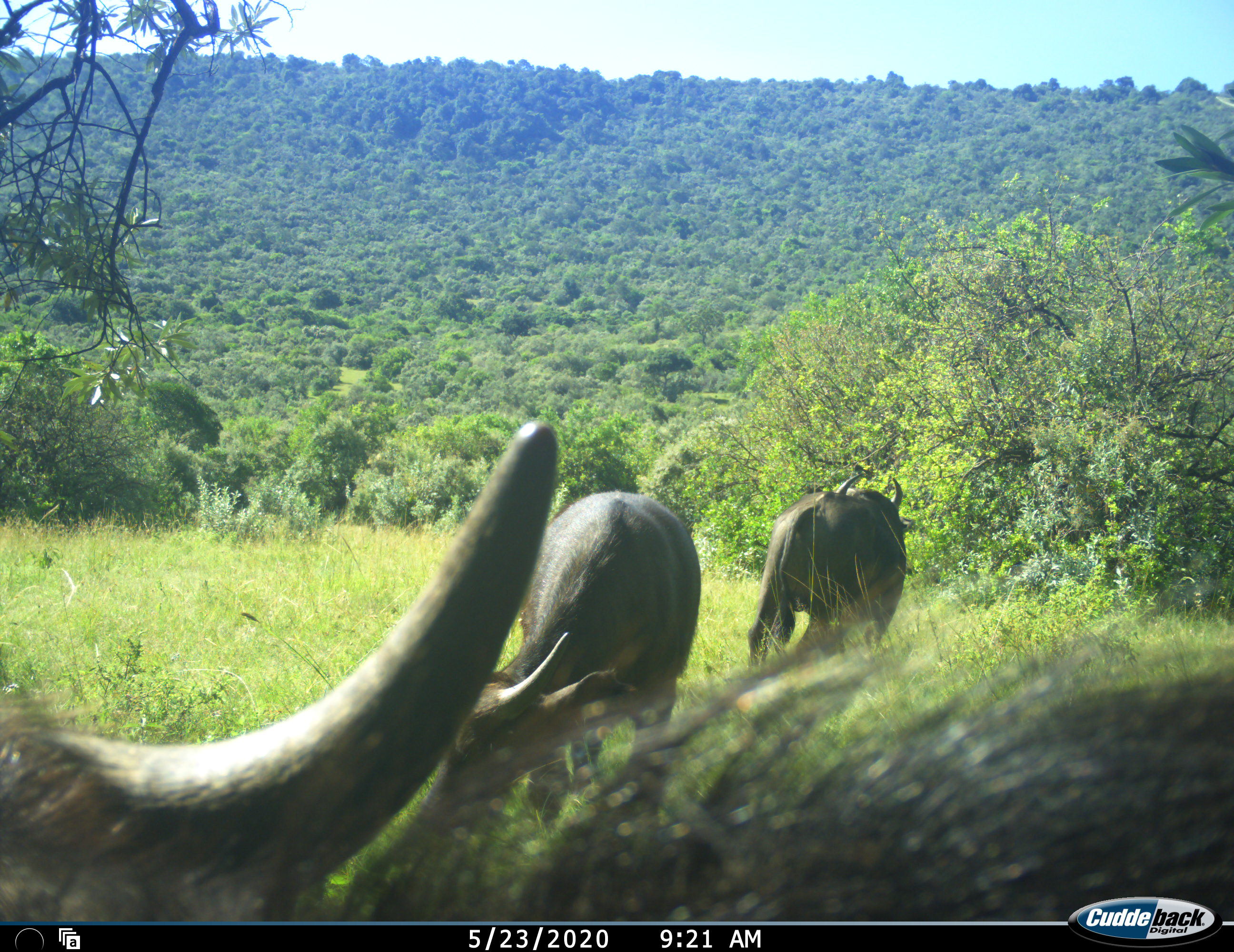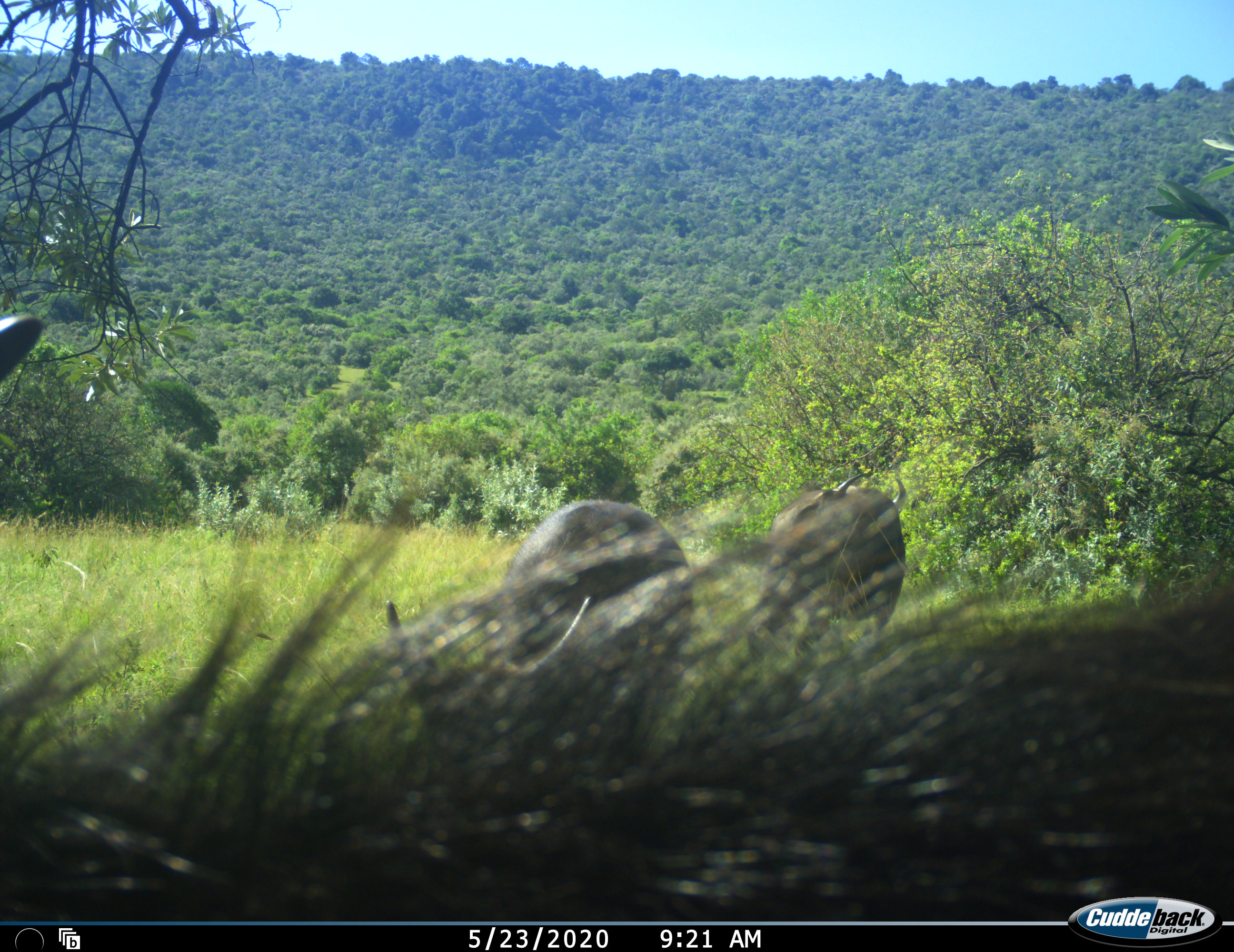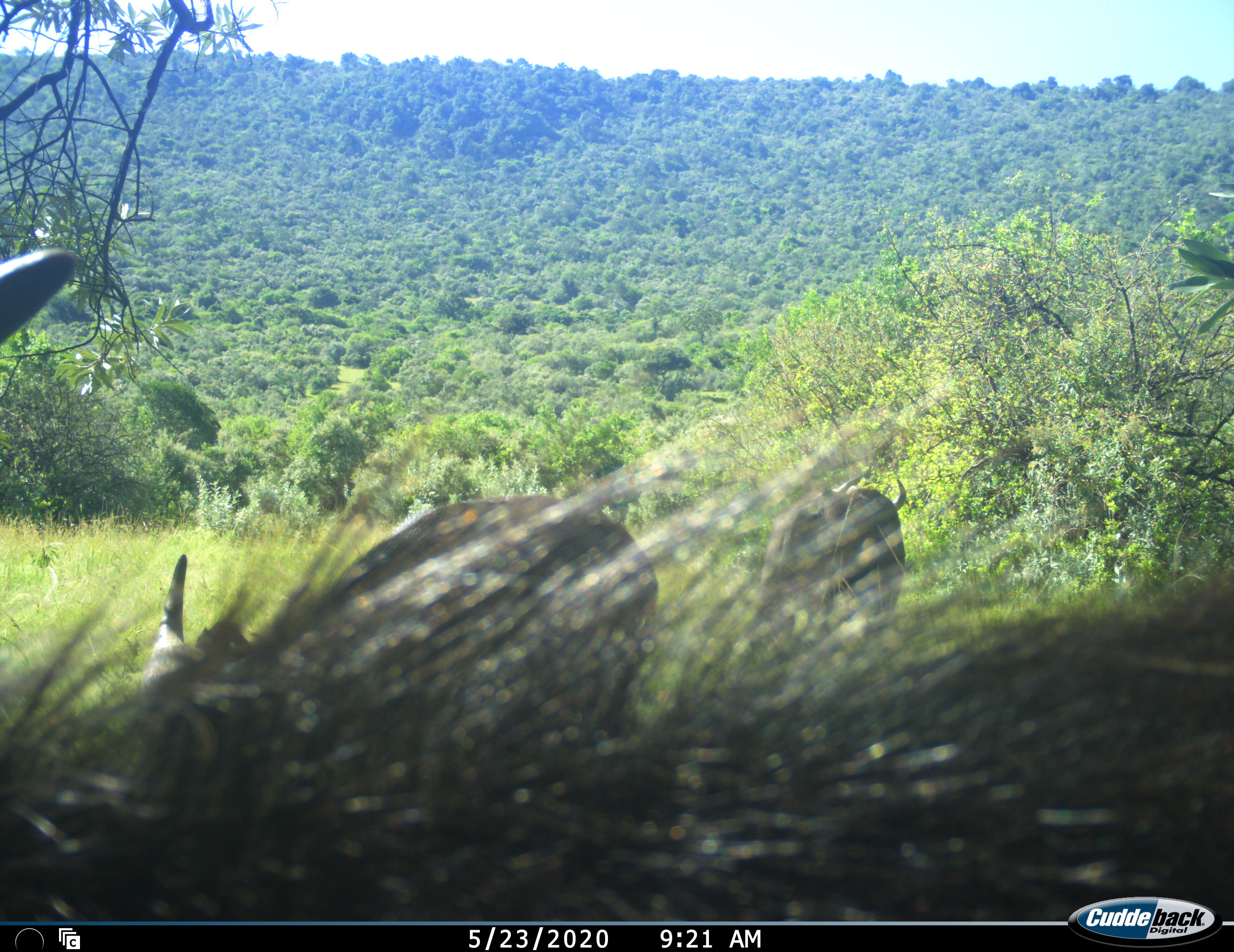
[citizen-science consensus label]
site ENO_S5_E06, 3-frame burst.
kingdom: Animalia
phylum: Chordata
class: Mammalia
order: Artiodactyla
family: Bovidae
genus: Syncerus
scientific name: Syncerus caffer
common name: african buffalo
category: buffalo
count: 3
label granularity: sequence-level